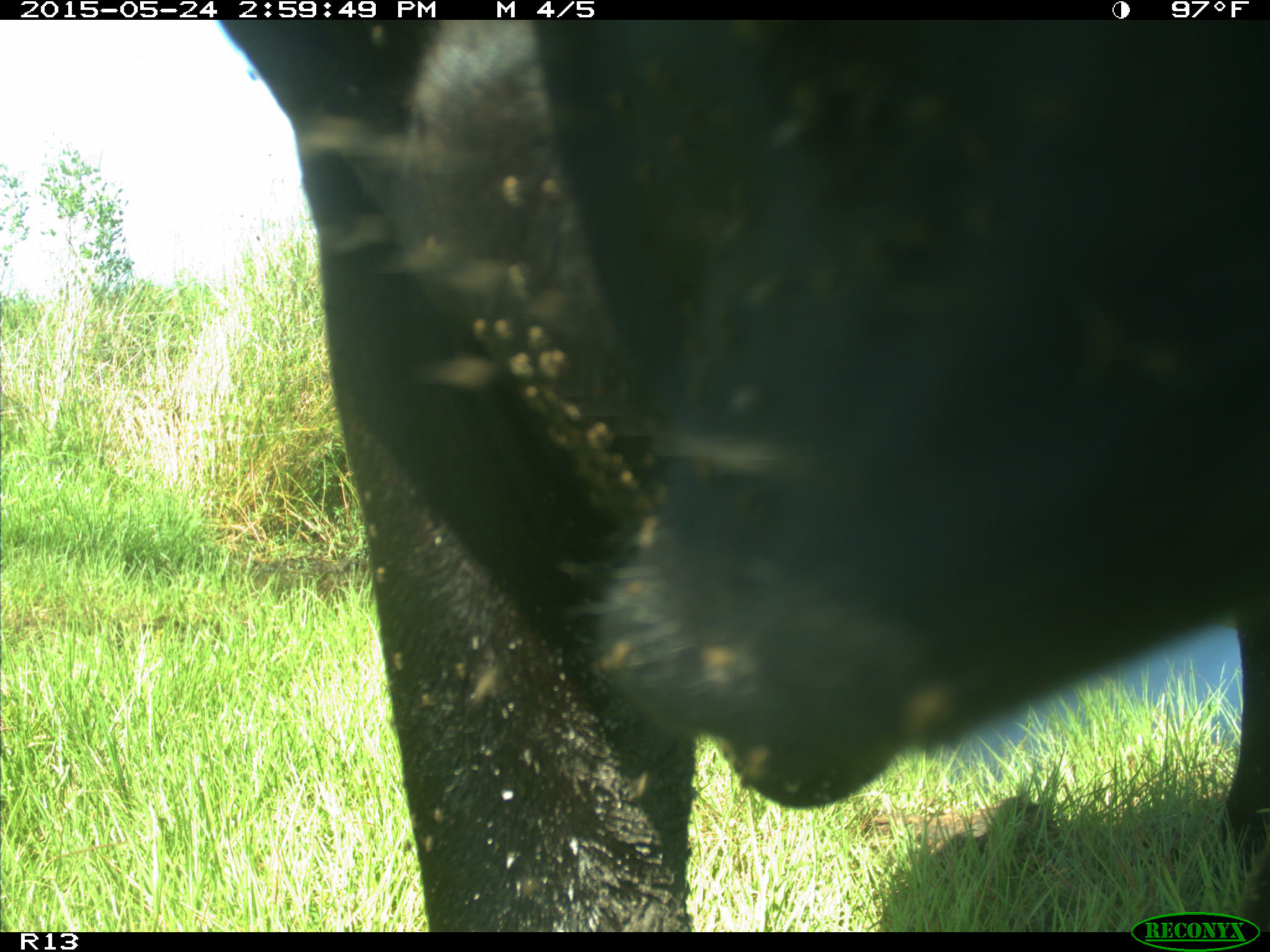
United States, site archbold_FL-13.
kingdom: Animalia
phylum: Chordata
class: Mammalia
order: Artiodactyla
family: Bovidae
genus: Bos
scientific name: Bos taurus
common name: domestic cow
Bos taurus (domestic cow).